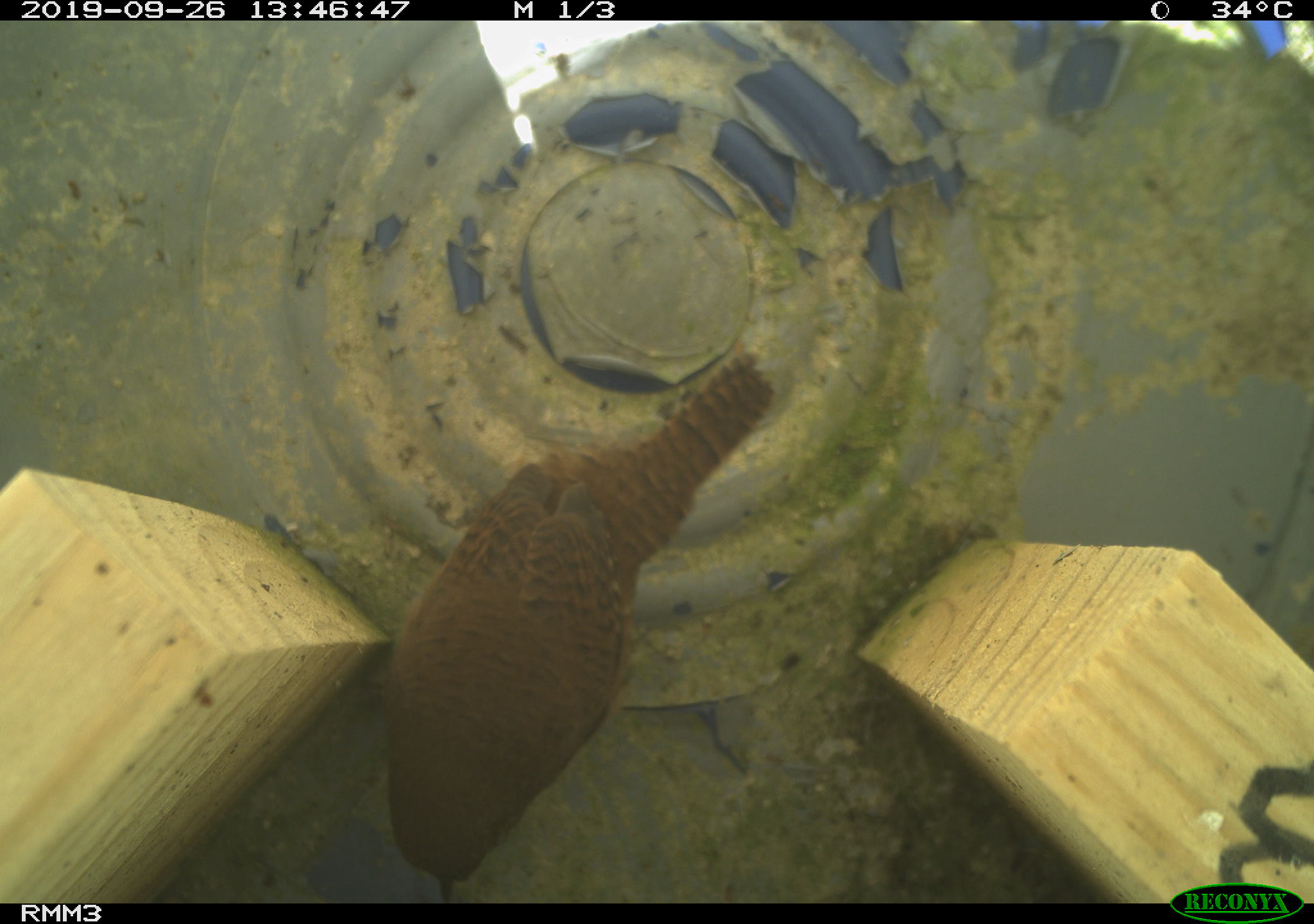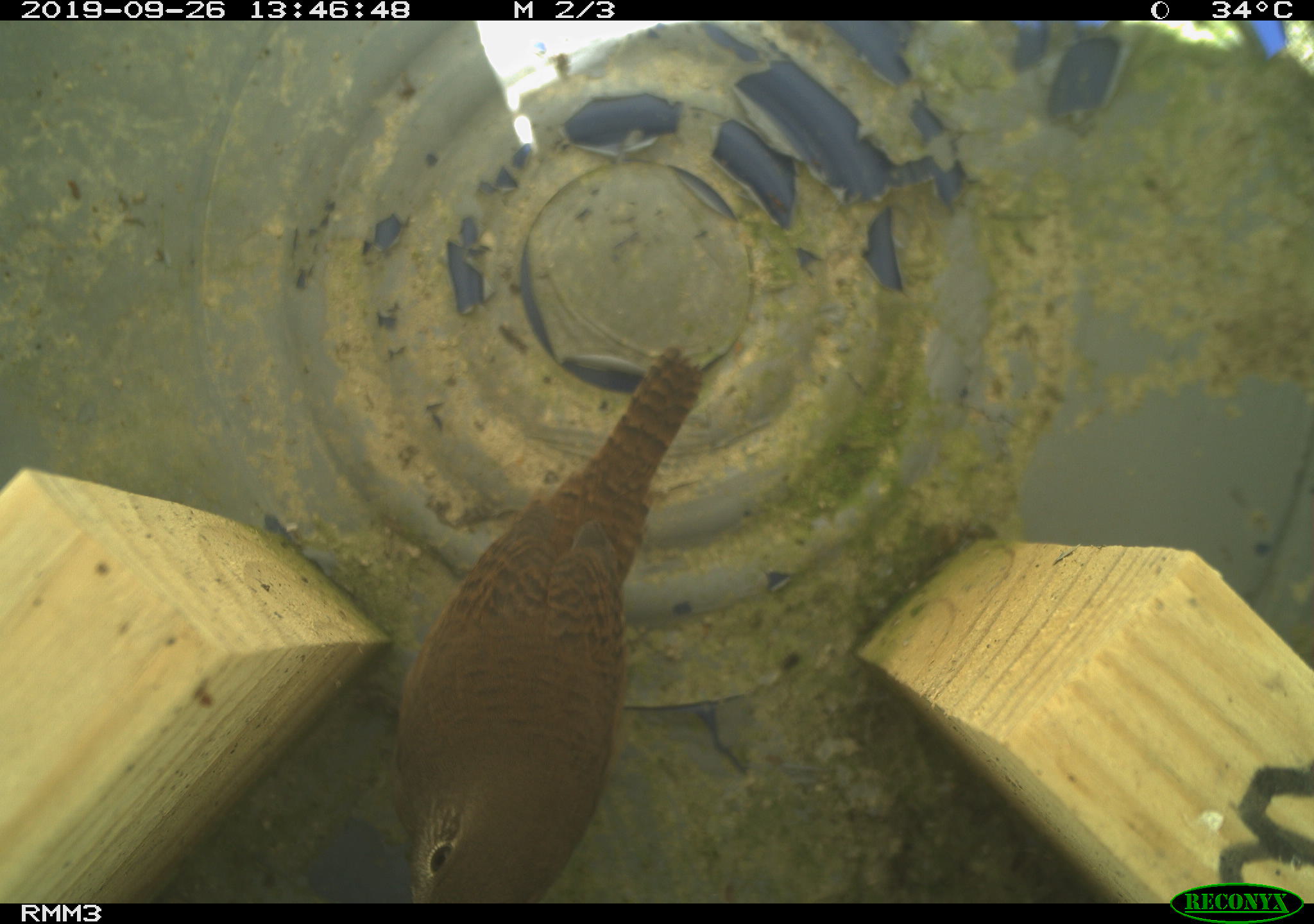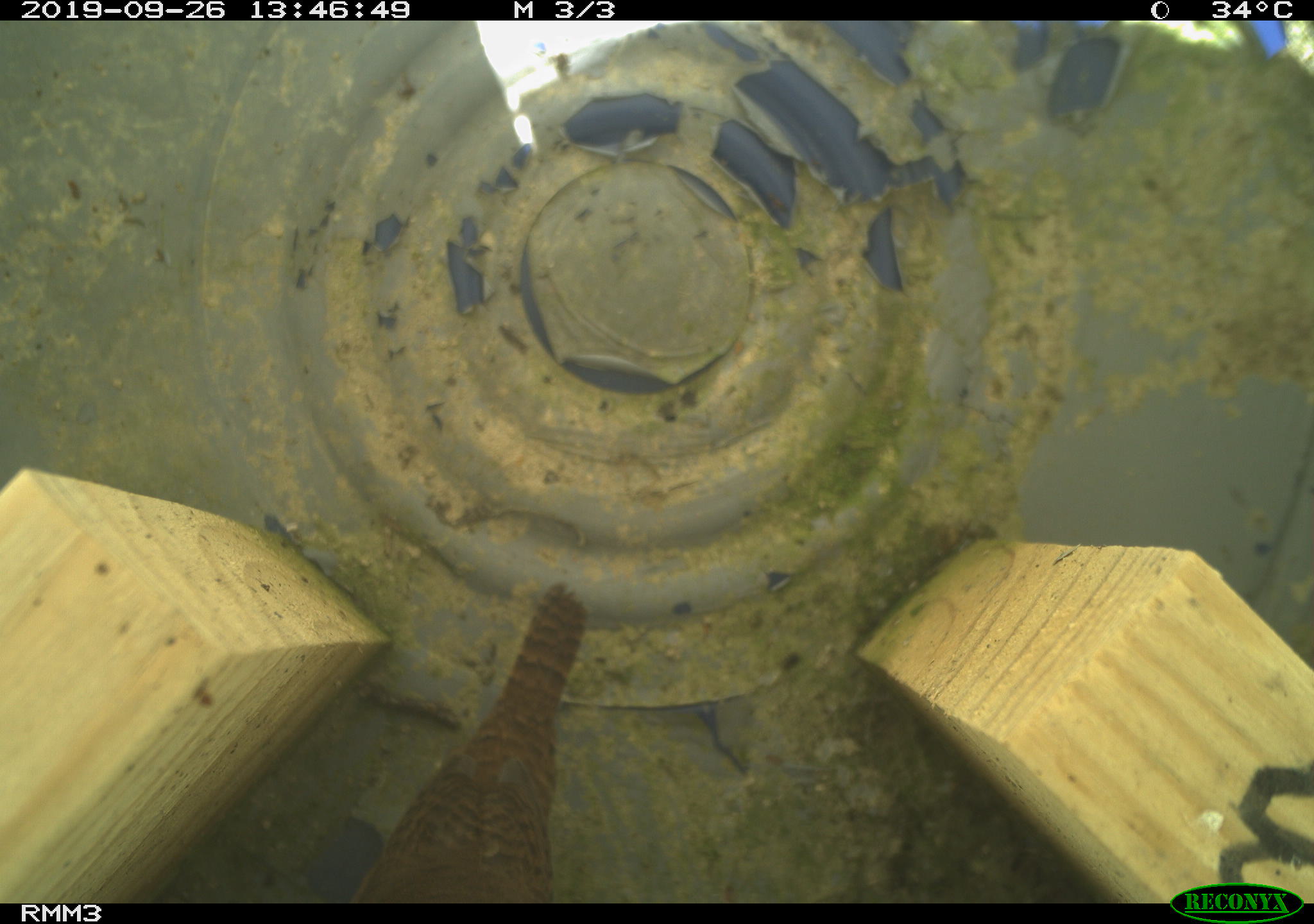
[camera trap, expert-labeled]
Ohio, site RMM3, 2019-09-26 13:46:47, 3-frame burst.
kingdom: Animalia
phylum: Chordata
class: Aves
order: Passeriformes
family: Troglodytidae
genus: Troglodytes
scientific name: Troglodytes aedon aedon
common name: northern house wren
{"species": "northern house wren (Troglodytes aedon aedon)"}